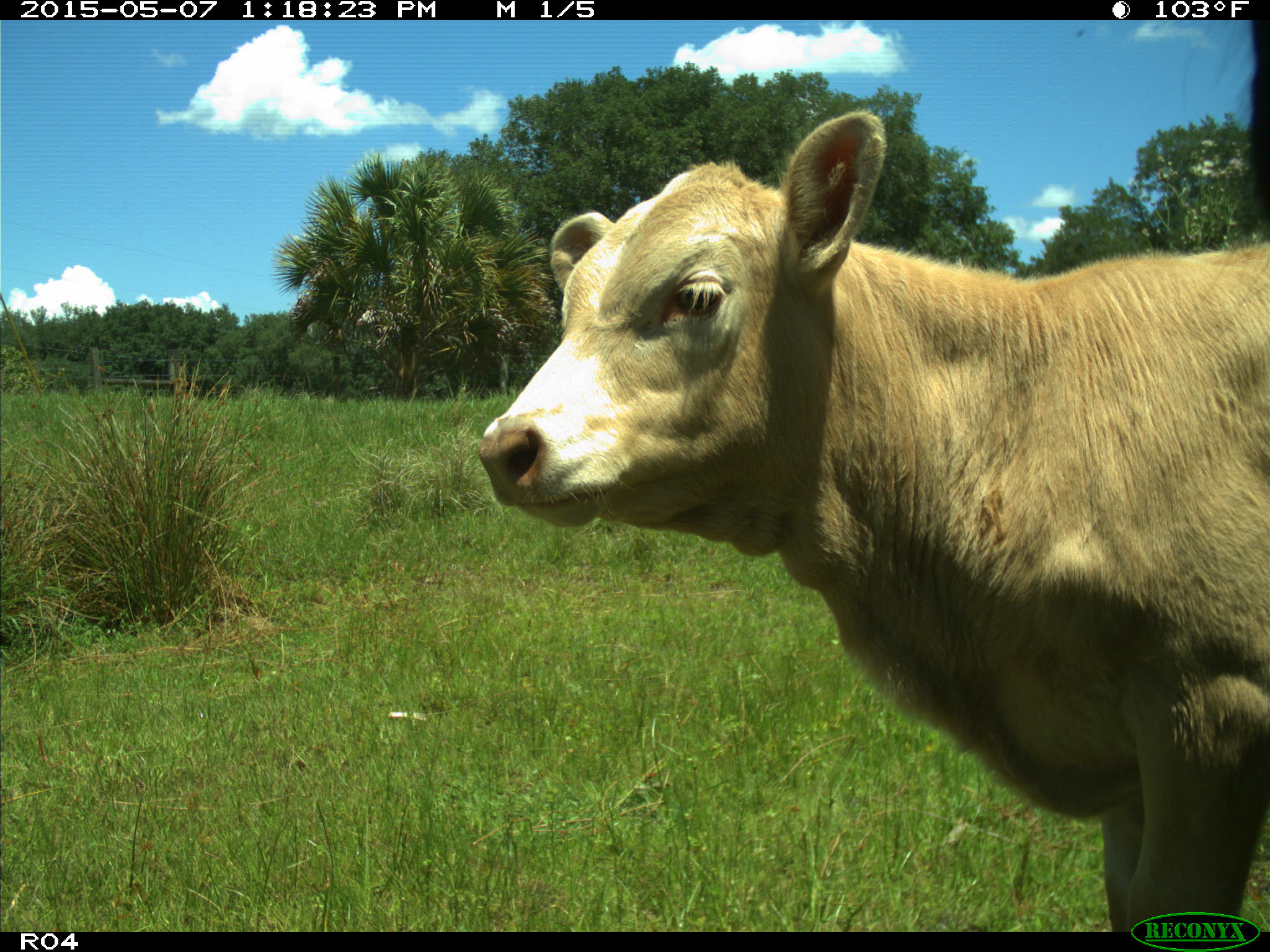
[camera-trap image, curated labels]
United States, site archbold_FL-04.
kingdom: Animalia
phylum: Chordata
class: Mammalia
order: Artiodactyla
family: Bovidae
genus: Bos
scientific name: Bos taurus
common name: domestic cow